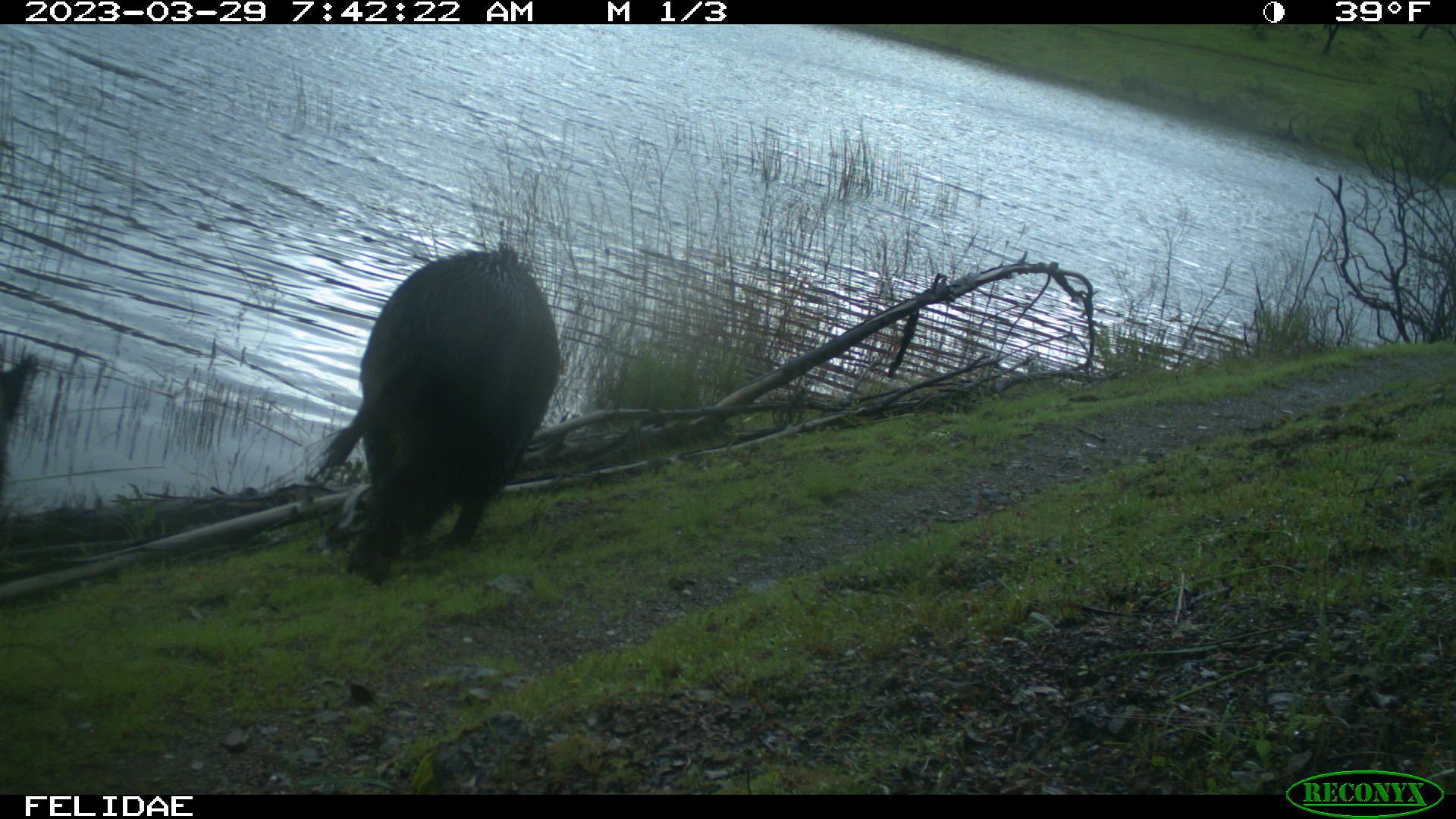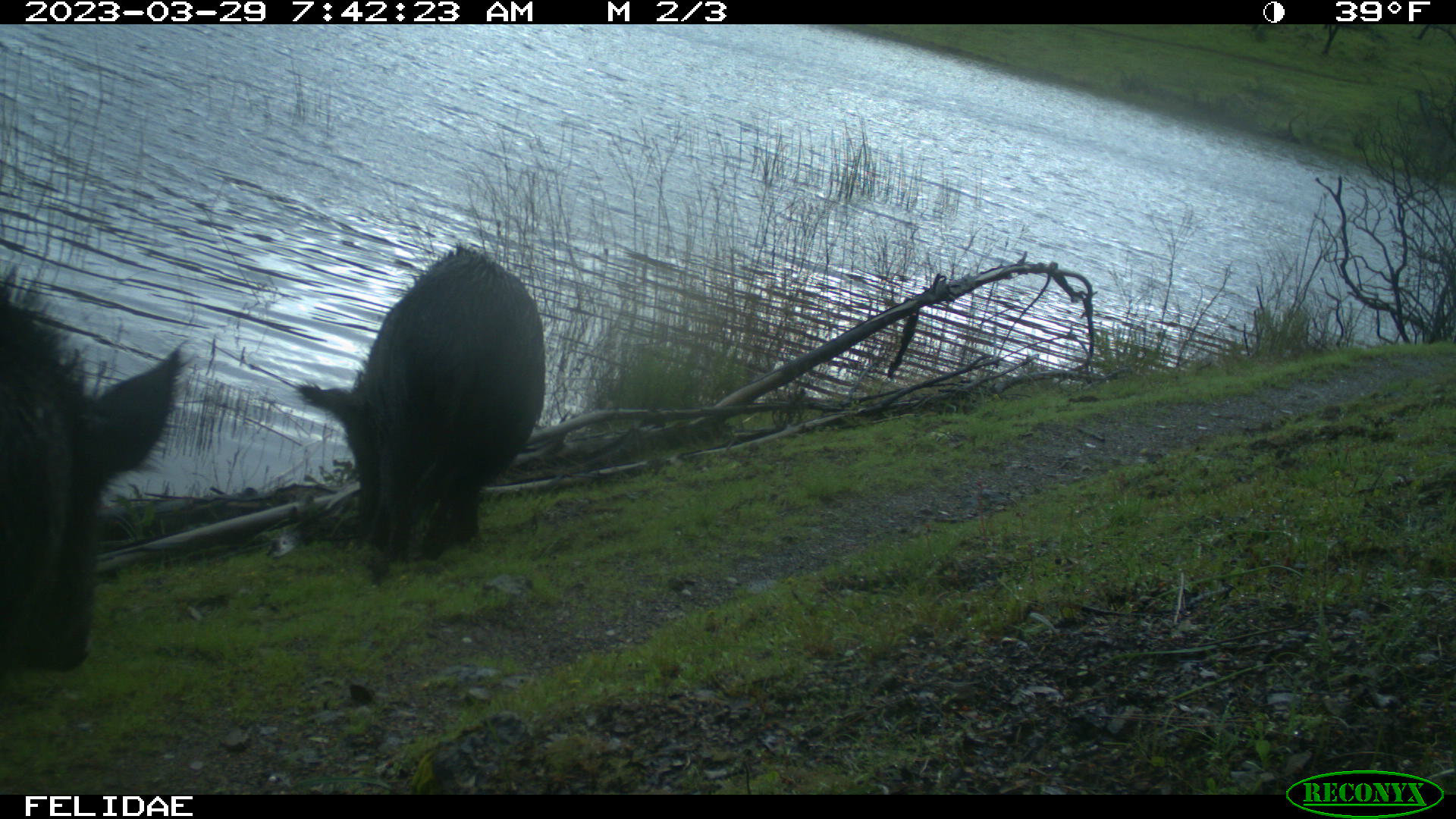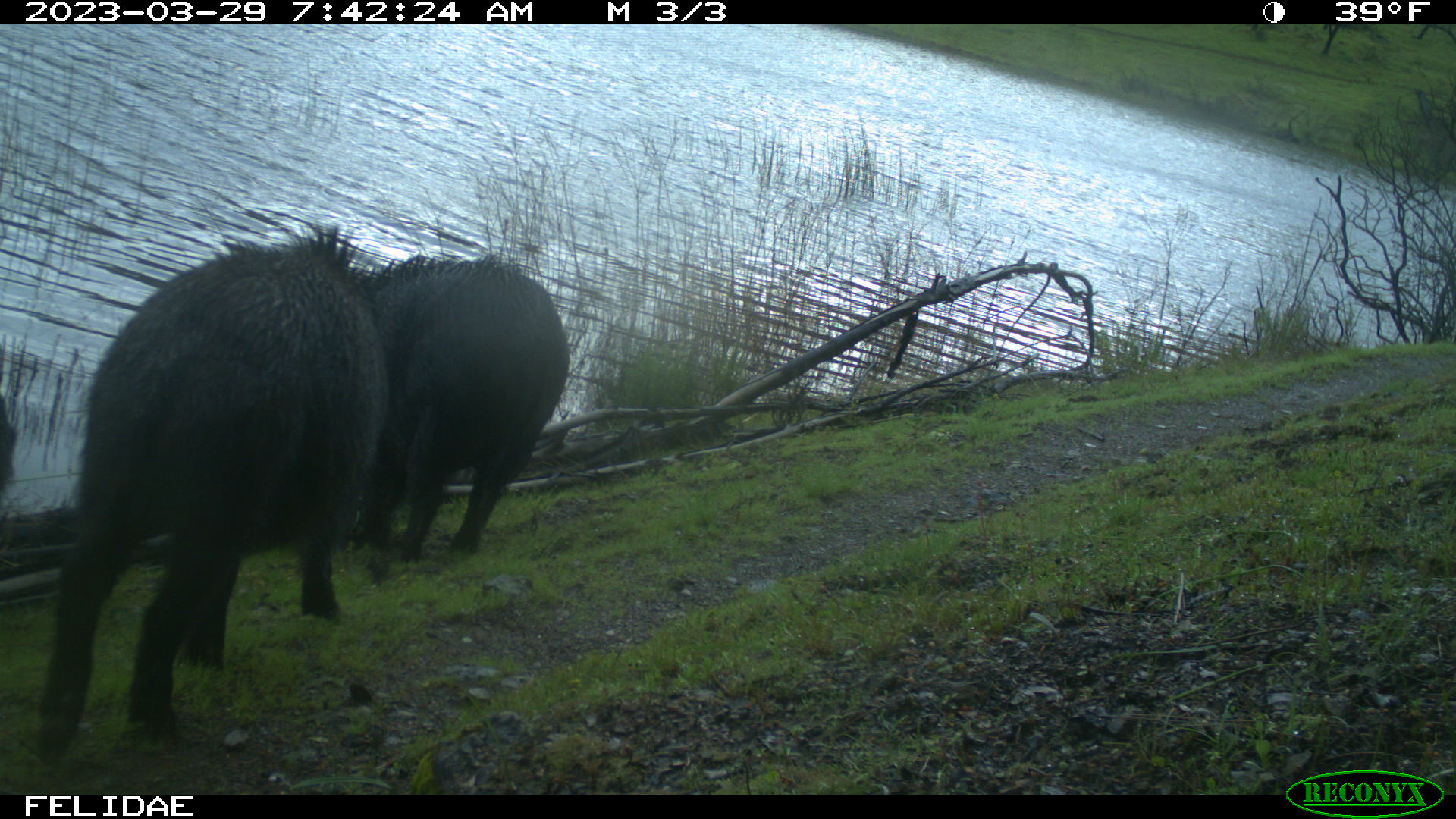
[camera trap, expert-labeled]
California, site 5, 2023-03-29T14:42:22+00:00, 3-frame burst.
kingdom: Animalia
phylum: Chordata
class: Mammalia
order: Artiodactyla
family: Suidae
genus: Sus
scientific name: Sus scrofa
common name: wild boar